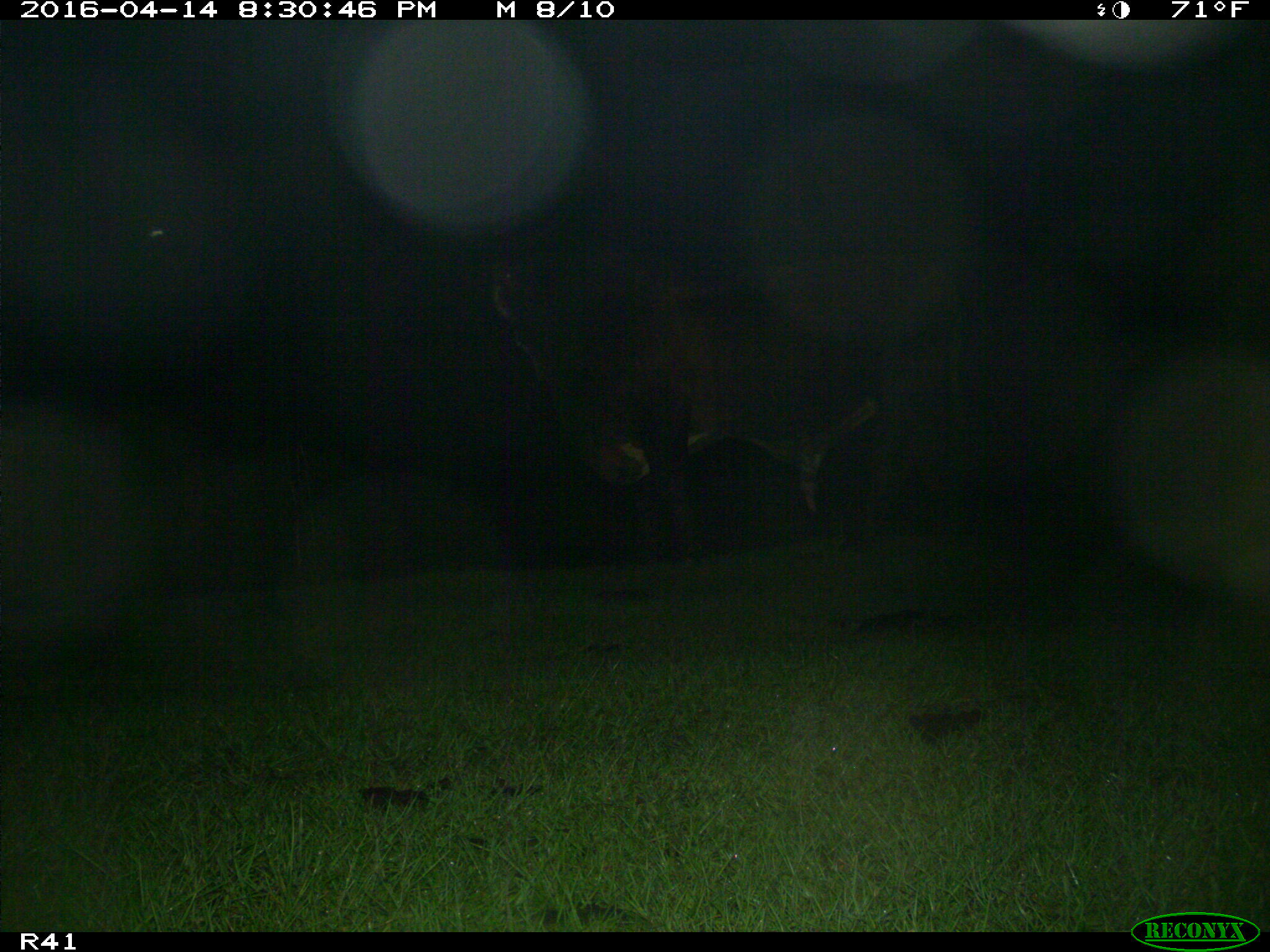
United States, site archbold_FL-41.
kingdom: Animalia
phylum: Chordata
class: Mammalia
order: Artiodactyla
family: Bovidae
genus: Bos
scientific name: Bos taurus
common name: domestic cow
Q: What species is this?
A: Bos taurus (domestic cow).